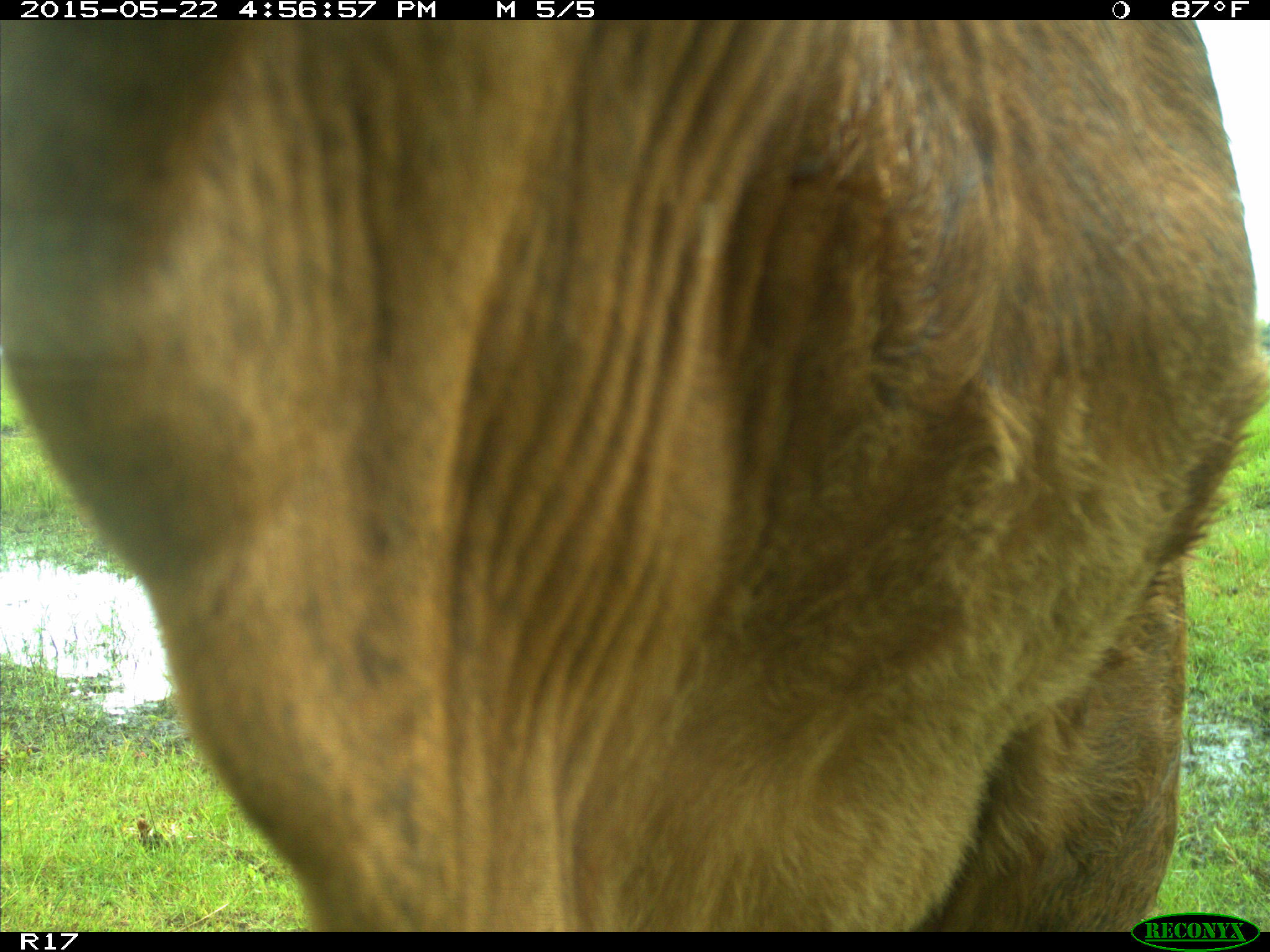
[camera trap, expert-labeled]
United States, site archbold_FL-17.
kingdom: Animalia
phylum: Chordata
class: Mammalia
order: Artiodactyla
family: Bovidae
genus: Bos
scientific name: Bos taurus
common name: domestic cow